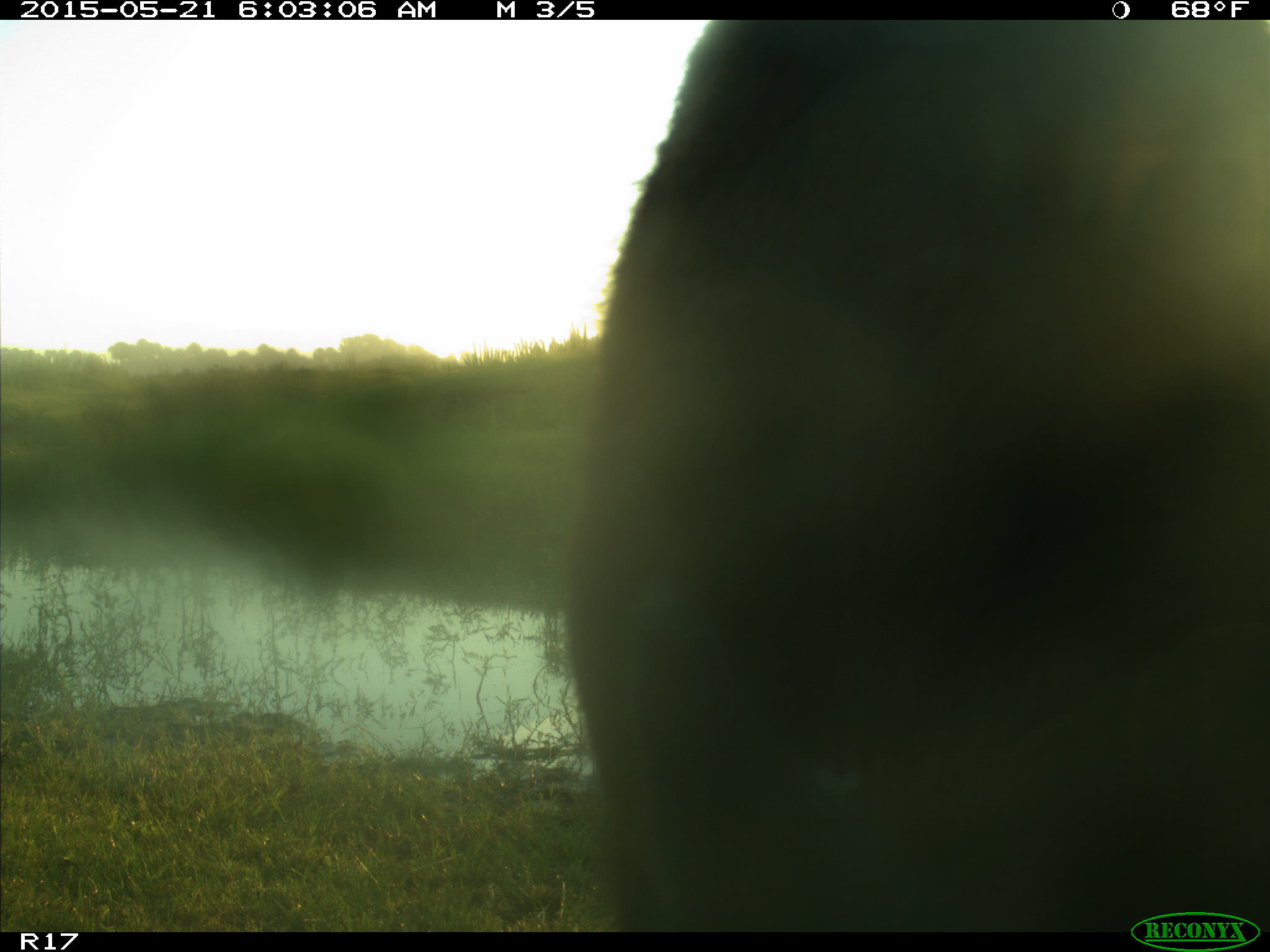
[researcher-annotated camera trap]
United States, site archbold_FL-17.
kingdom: Animalia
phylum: Chordata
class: Mammalia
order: Artiodactyla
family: Bovidae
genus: Bos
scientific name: Bos taurus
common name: domestic cow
Bos taurus (domestic cow).